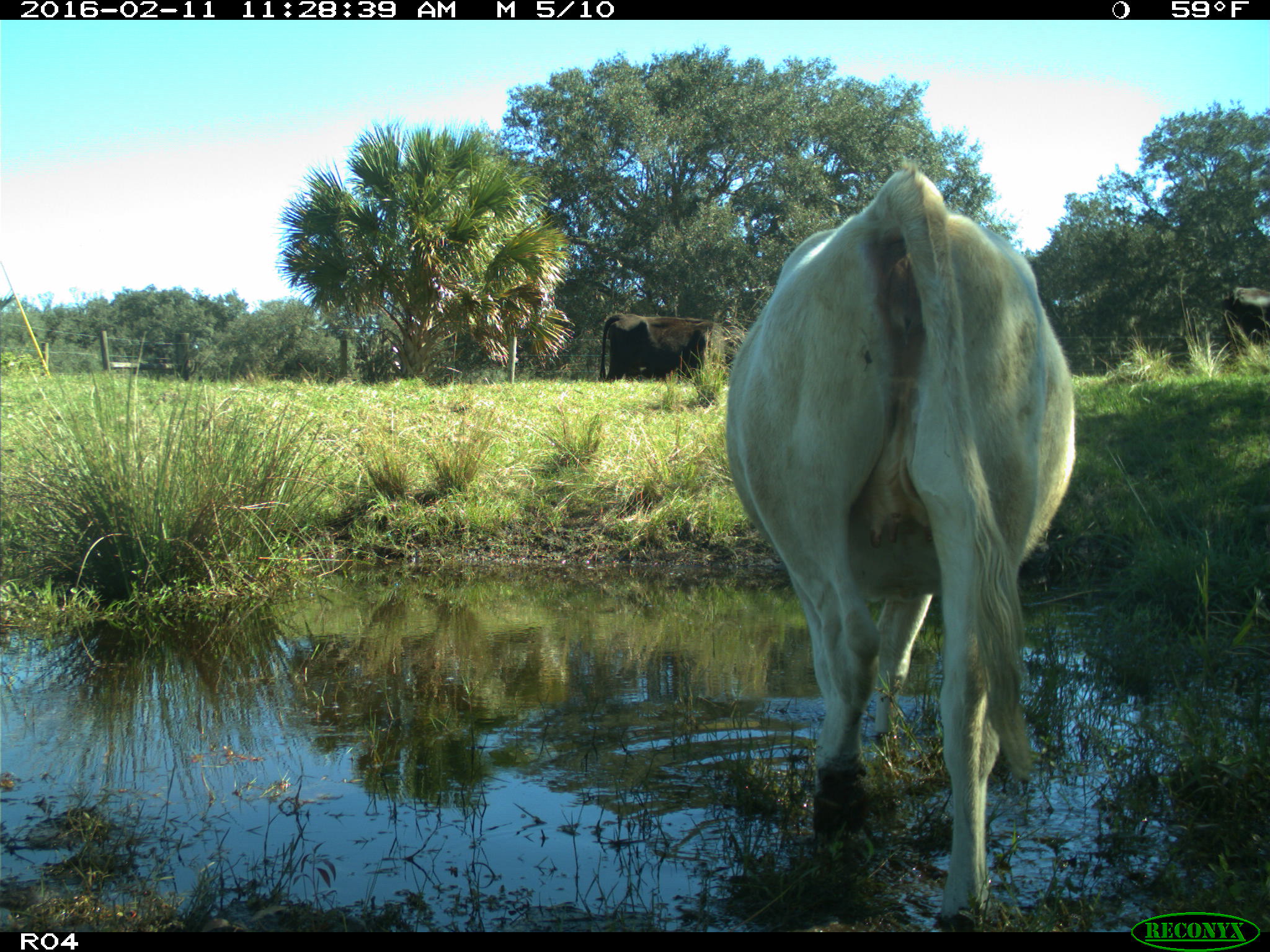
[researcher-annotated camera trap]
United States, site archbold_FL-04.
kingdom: Animalia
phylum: Chordata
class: Mammalia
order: Artiodactyla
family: Bovidae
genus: Bos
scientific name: Bos taurus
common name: domestic cow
Bos taurus (domestic cow).